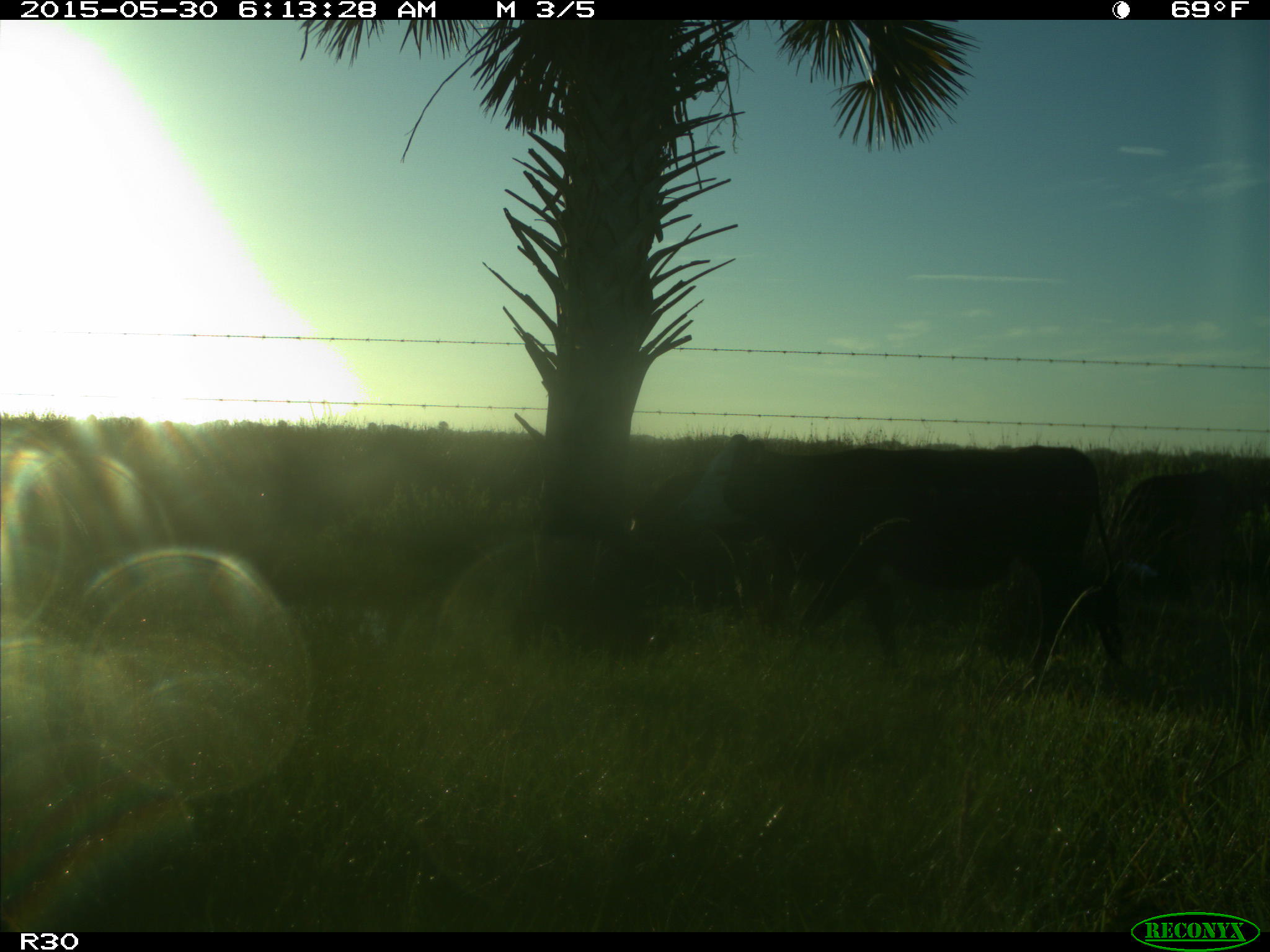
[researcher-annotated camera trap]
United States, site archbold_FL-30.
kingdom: Animalia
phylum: Chordata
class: Mammalia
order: Artiodactyla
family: Bovidae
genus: Bos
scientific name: Bos taurus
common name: domestic cow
Bos taurus (domestic cow).